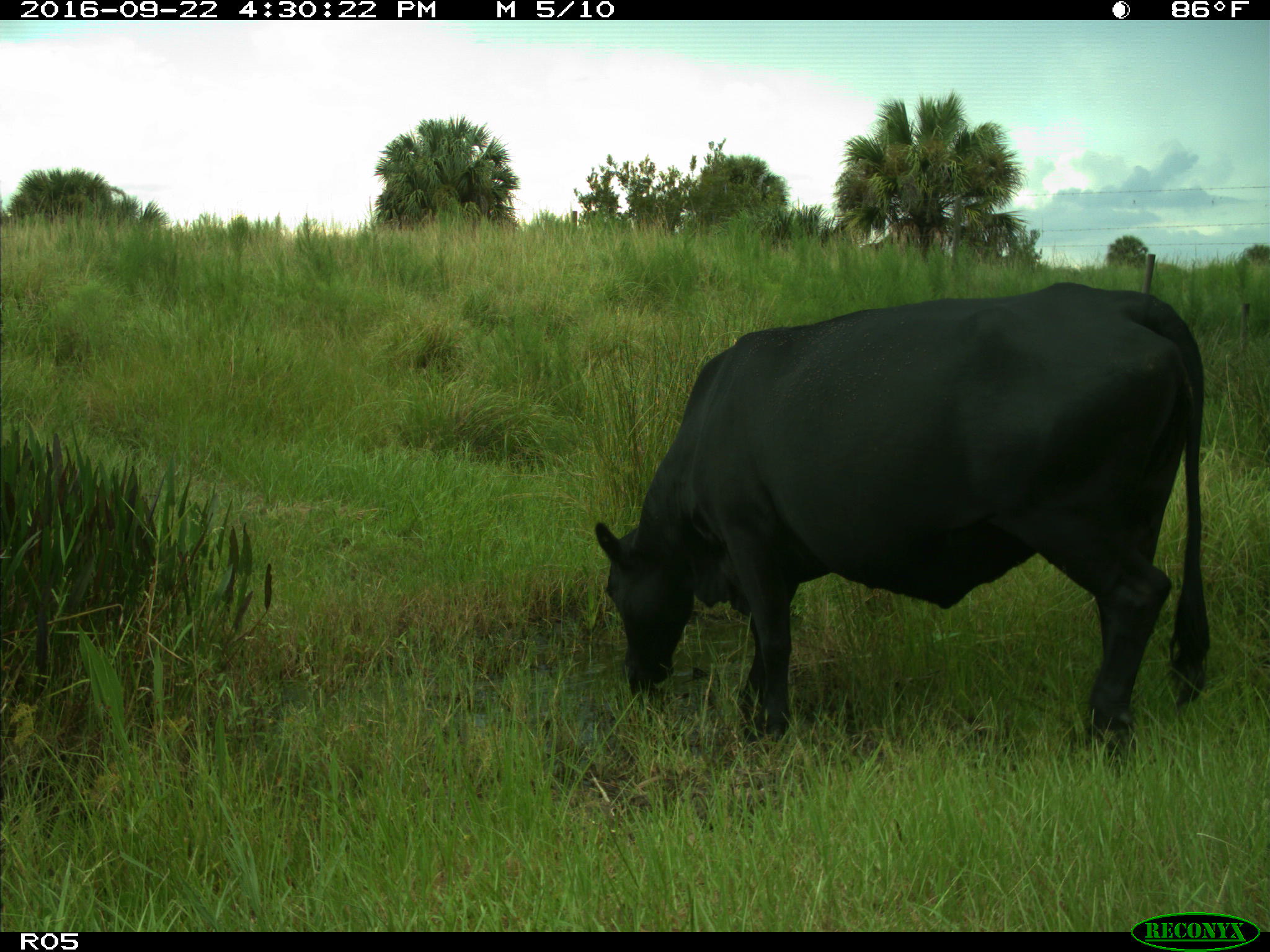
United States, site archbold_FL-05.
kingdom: Animalia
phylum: Chordata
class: Mammalia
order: Artiodactyla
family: Bovidae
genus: Bos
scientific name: Bos taurus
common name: domestic cow